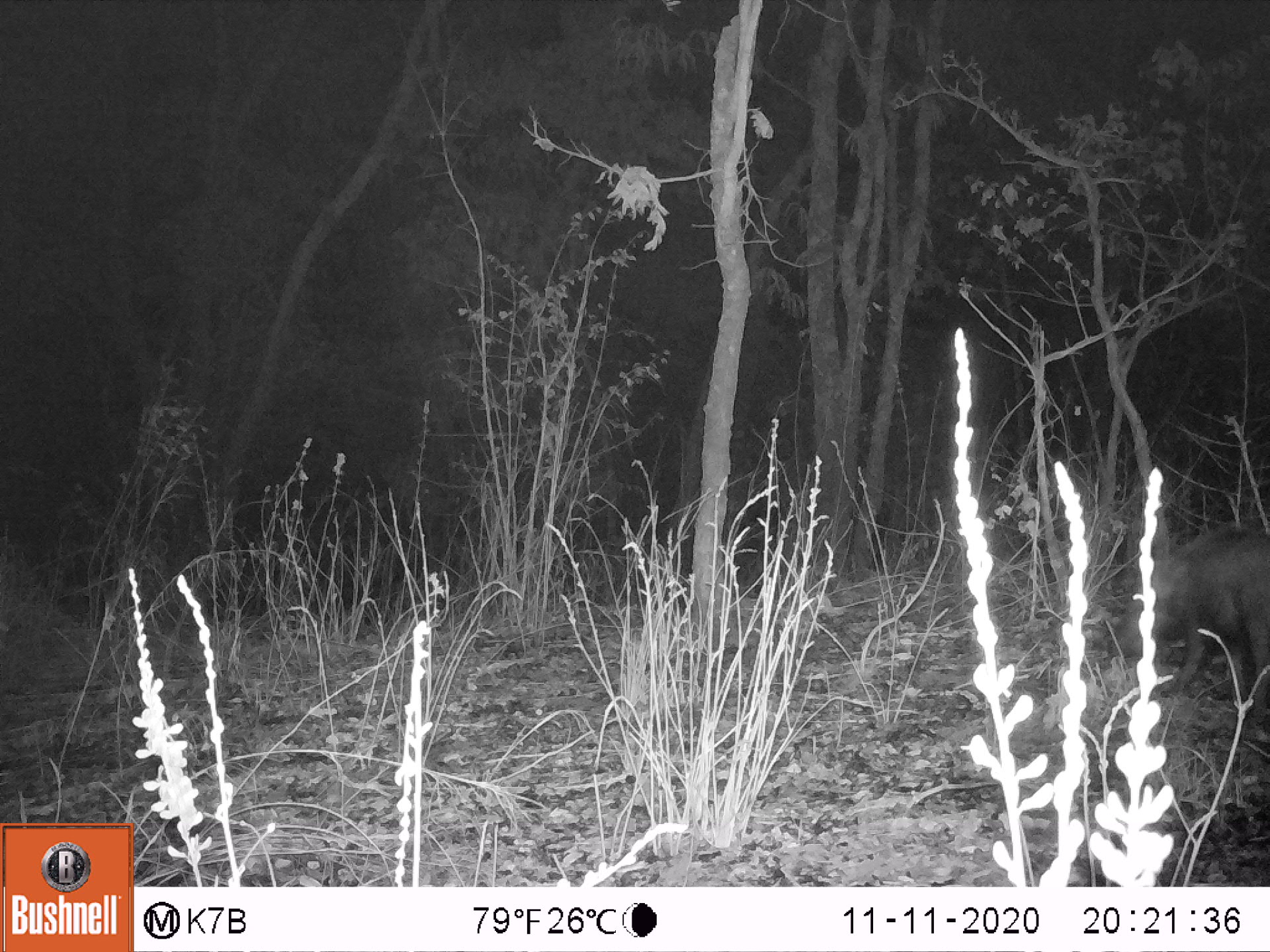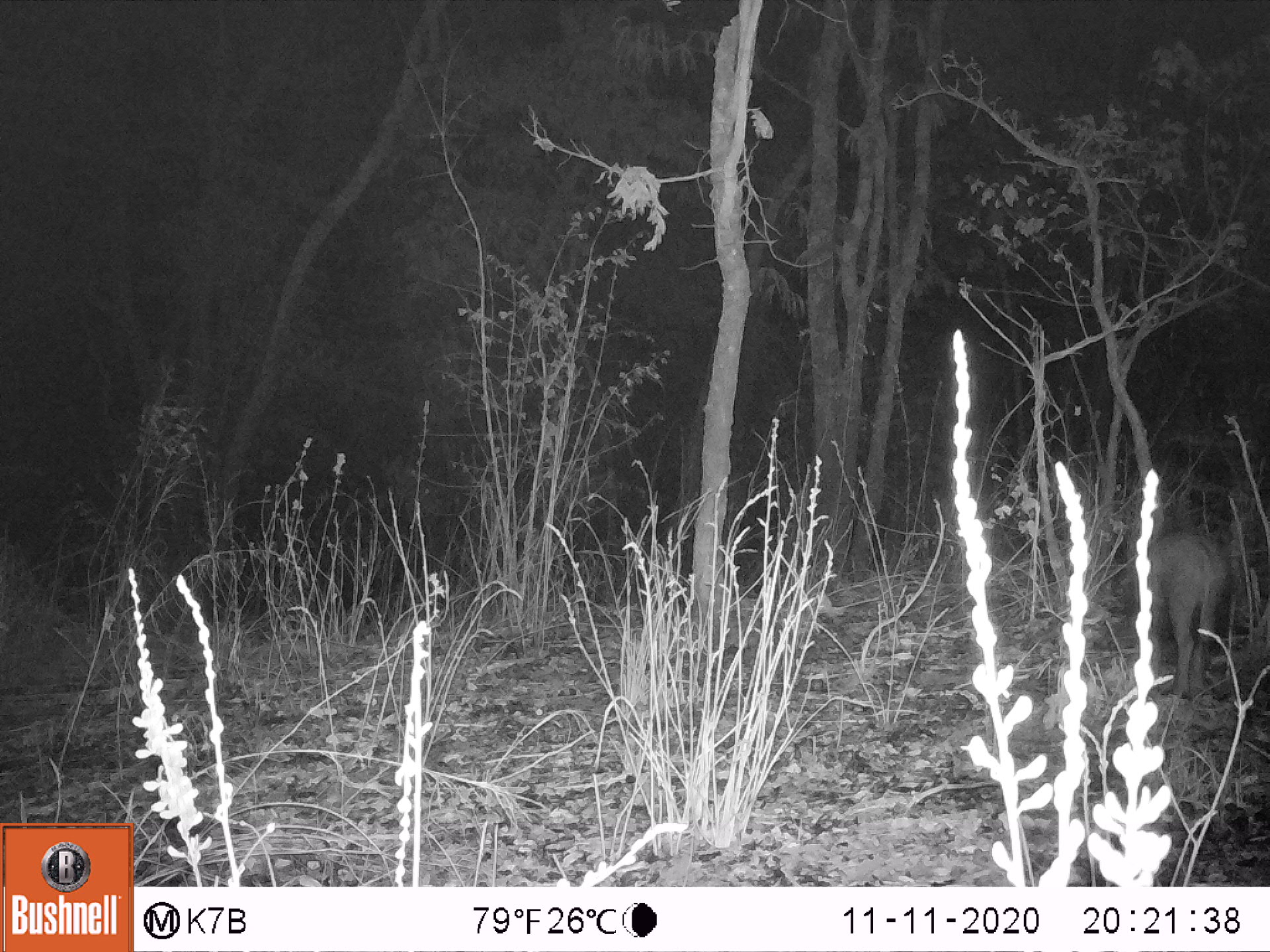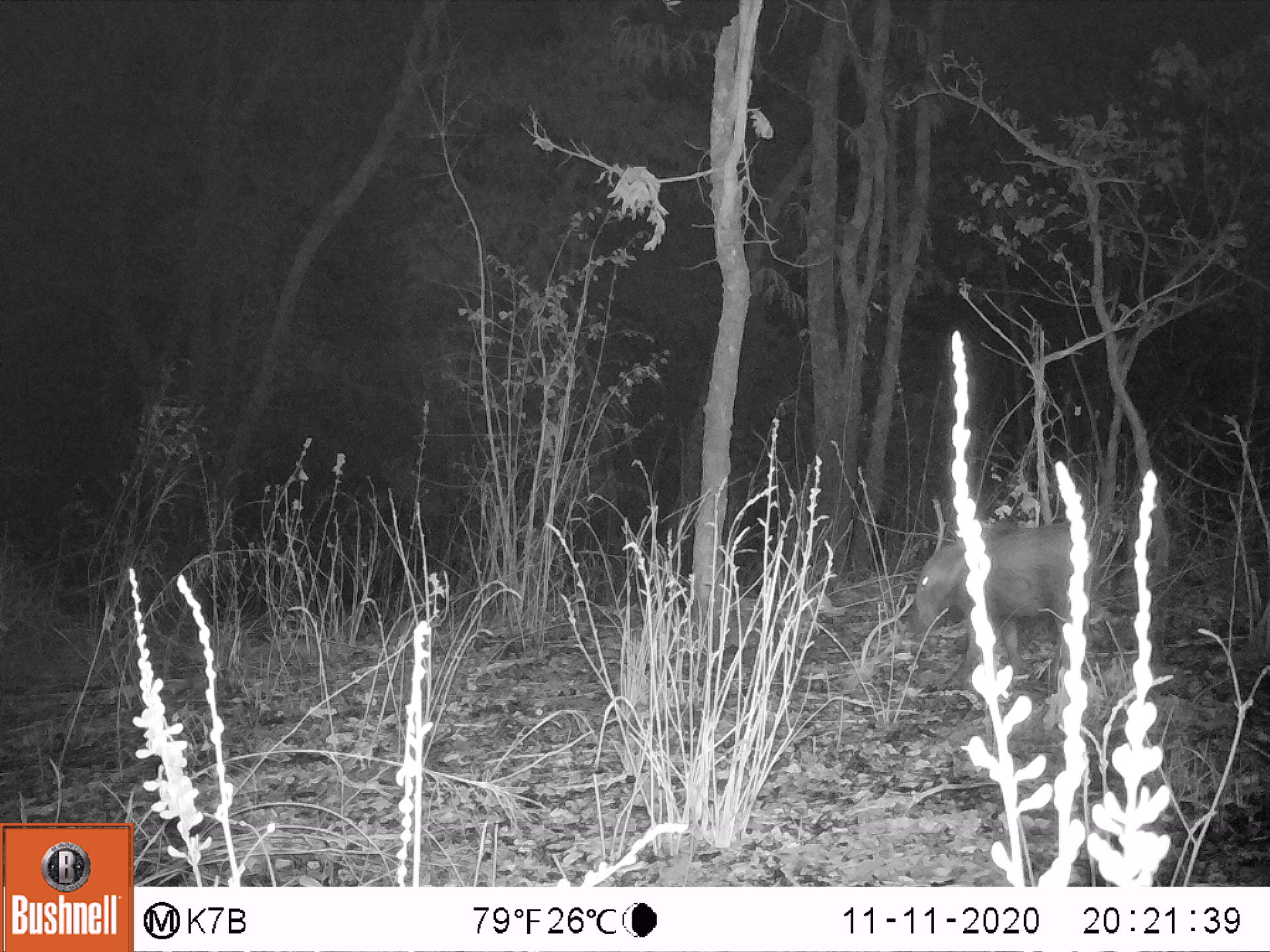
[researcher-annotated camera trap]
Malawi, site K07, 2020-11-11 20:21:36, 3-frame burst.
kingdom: Animalia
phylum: Chordata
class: Mammalia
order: Artiodactyla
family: Suidae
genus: Potamochoerus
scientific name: Potamochoerus larvatus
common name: bushpig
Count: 1.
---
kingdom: Animalia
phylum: Chordata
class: Mammalia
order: Artiodactyla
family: Bovidae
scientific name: Antilopinae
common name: small antelope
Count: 1.